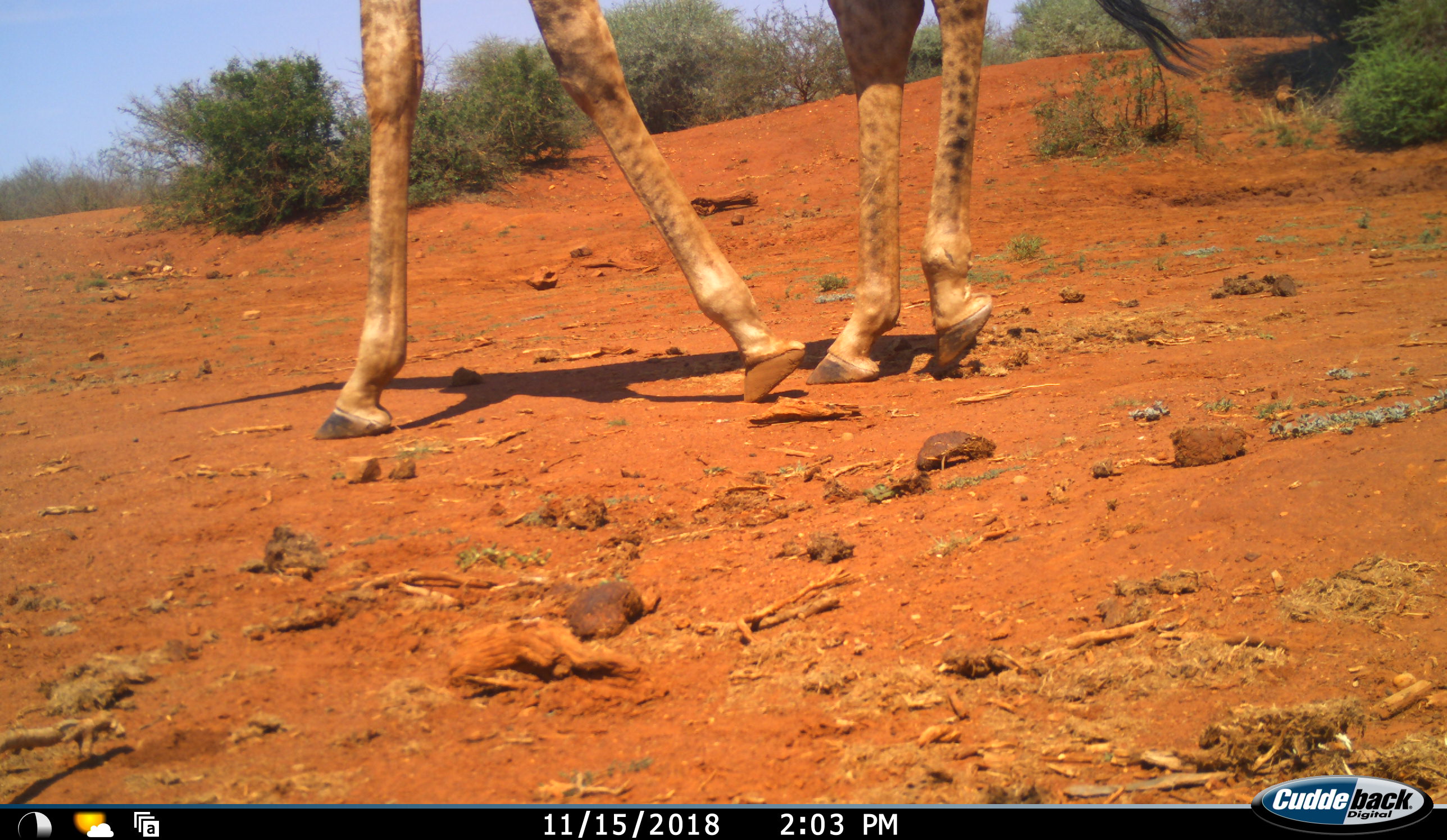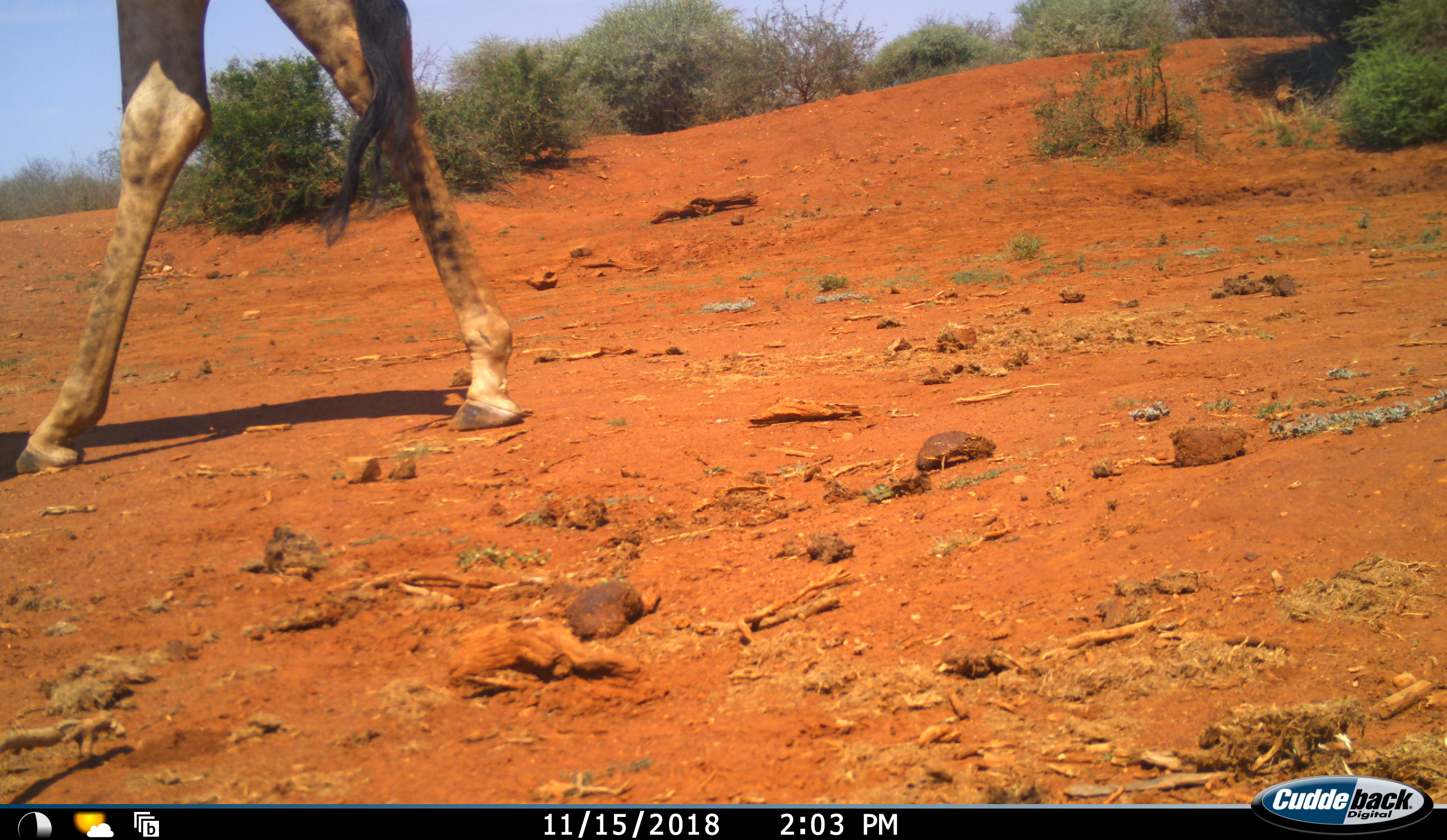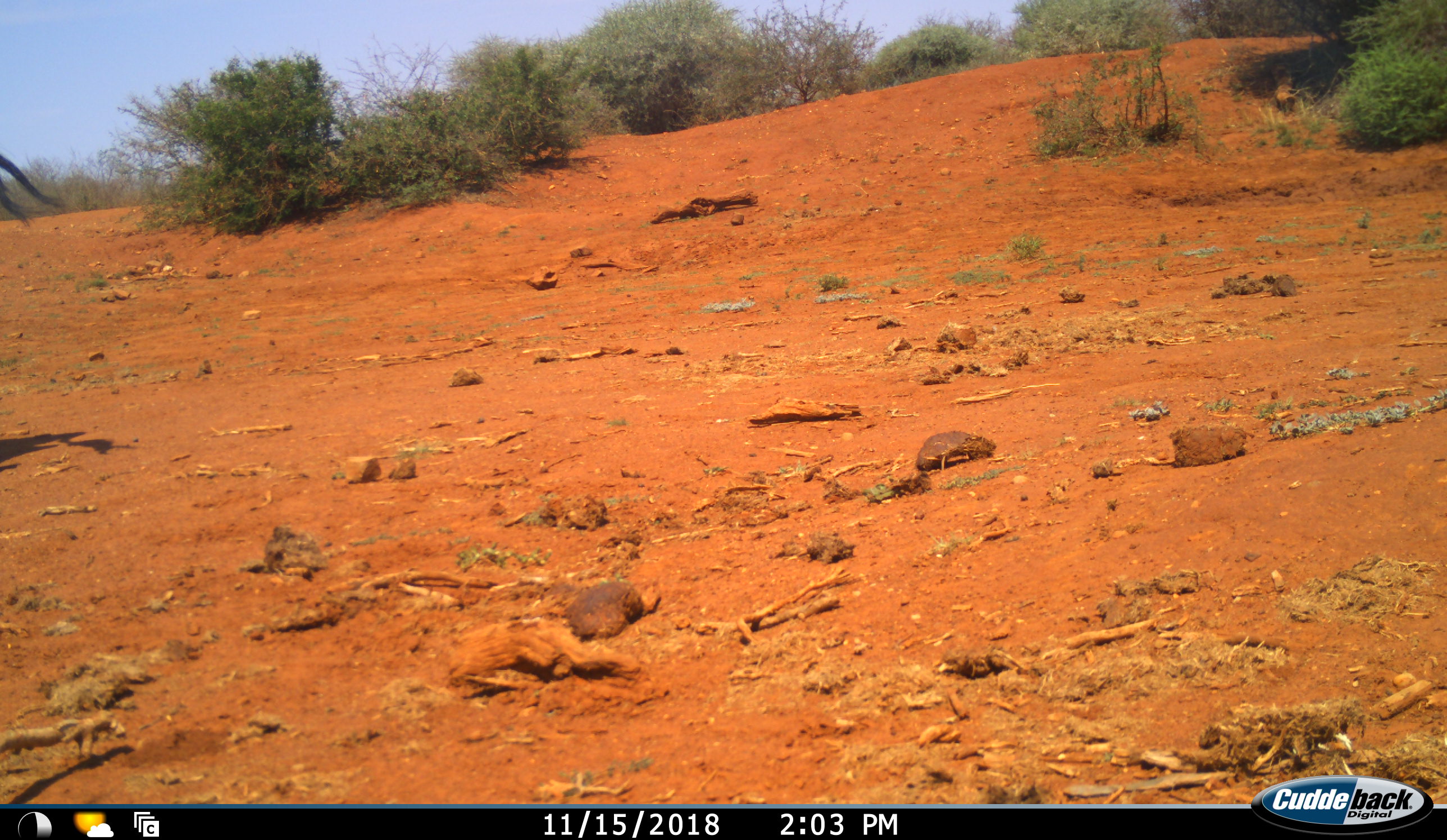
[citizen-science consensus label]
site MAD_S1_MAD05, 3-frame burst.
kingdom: Animalia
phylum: Chordata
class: Mammalia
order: Artiodactyla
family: Giraffidae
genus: Giraffa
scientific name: Giraffa camelopardalis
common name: giraffe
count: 1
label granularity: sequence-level